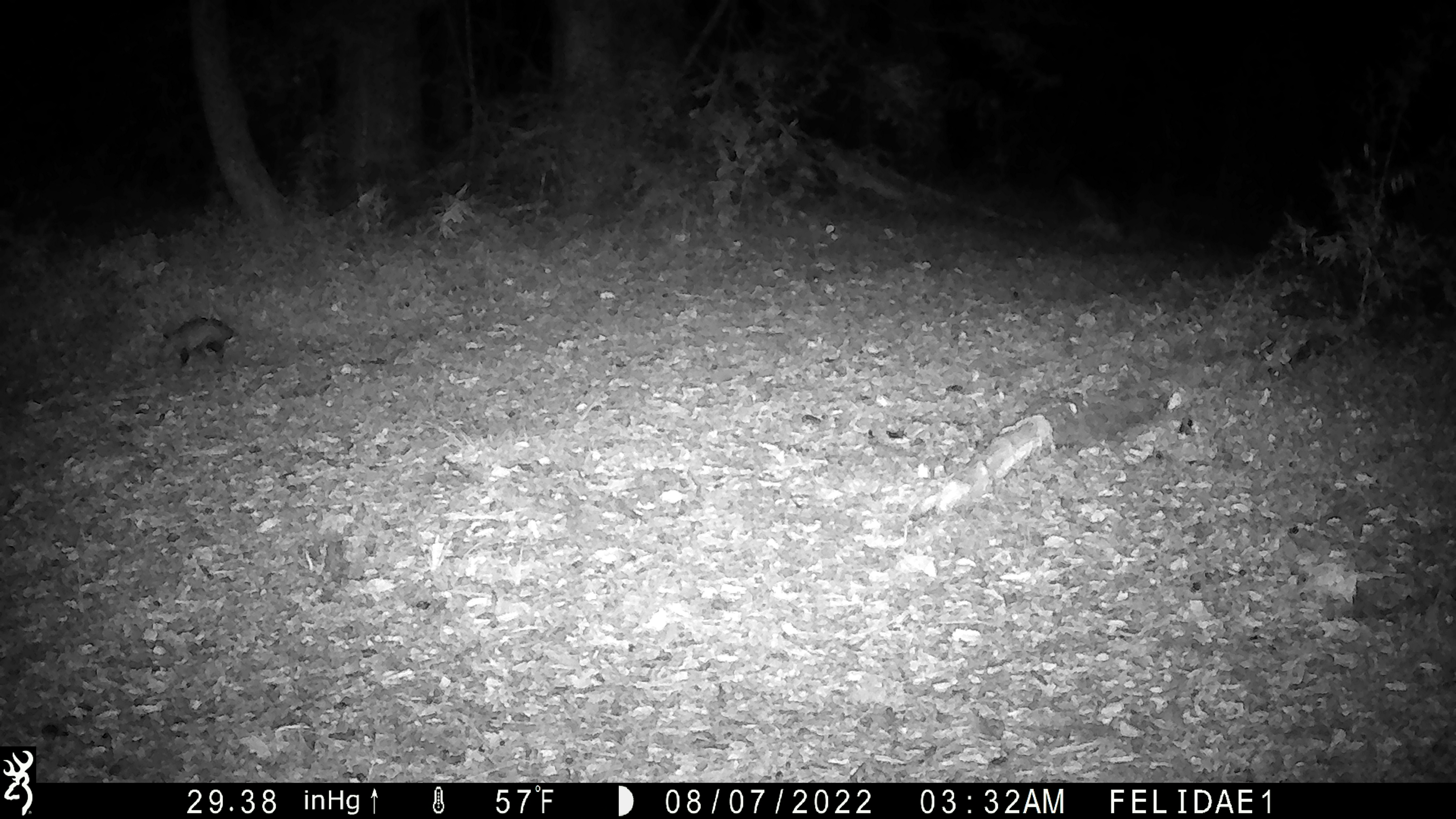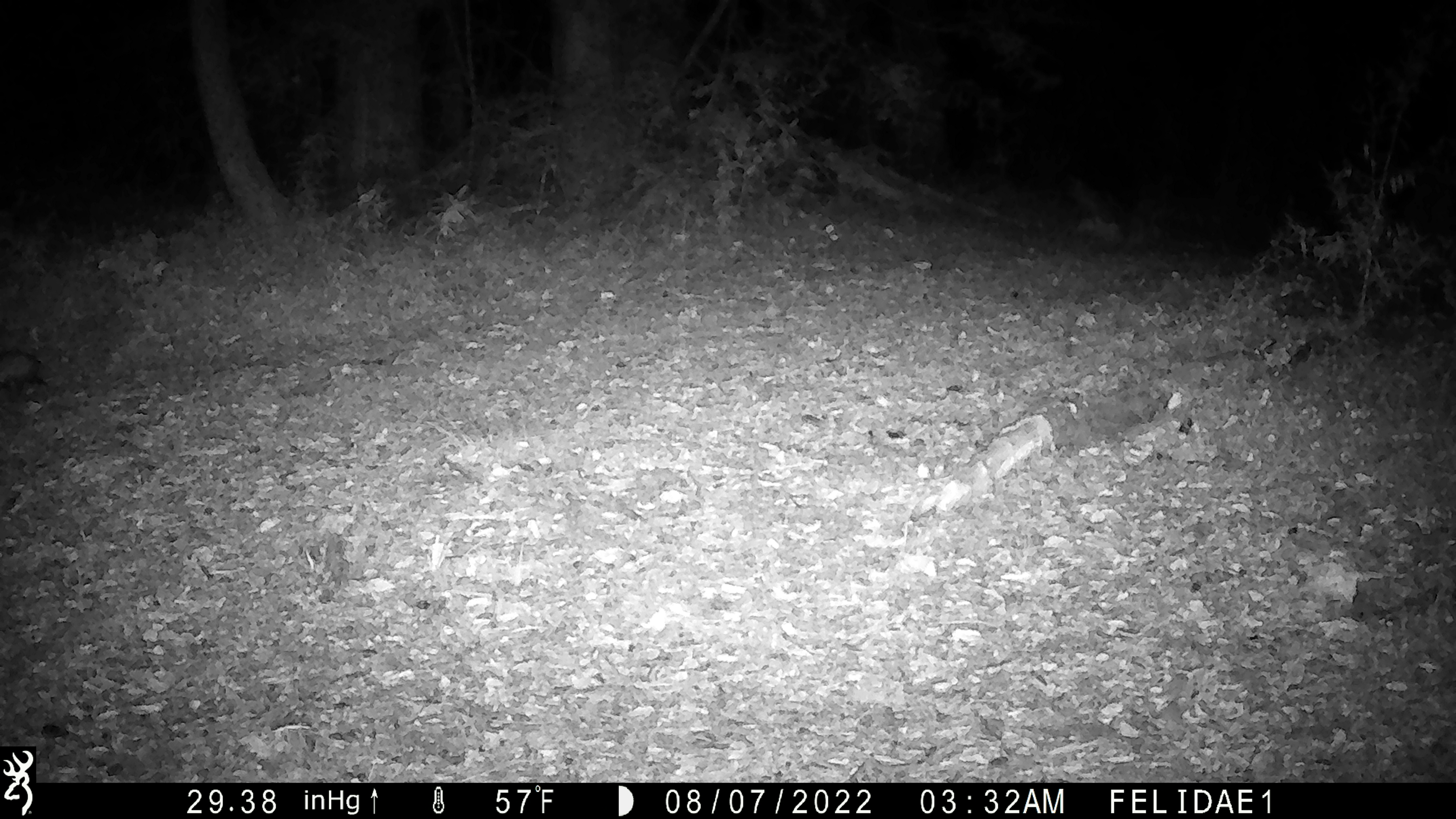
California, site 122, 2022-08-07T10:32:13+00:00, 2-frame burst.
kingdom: Animalia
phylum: Chordata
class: Mammalia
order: Didelphimorphia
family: Didelphidae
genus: Didelphis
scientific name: Didelphis virginiana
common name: virginia opossum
Virginia opossum (Didelphis virginiana).